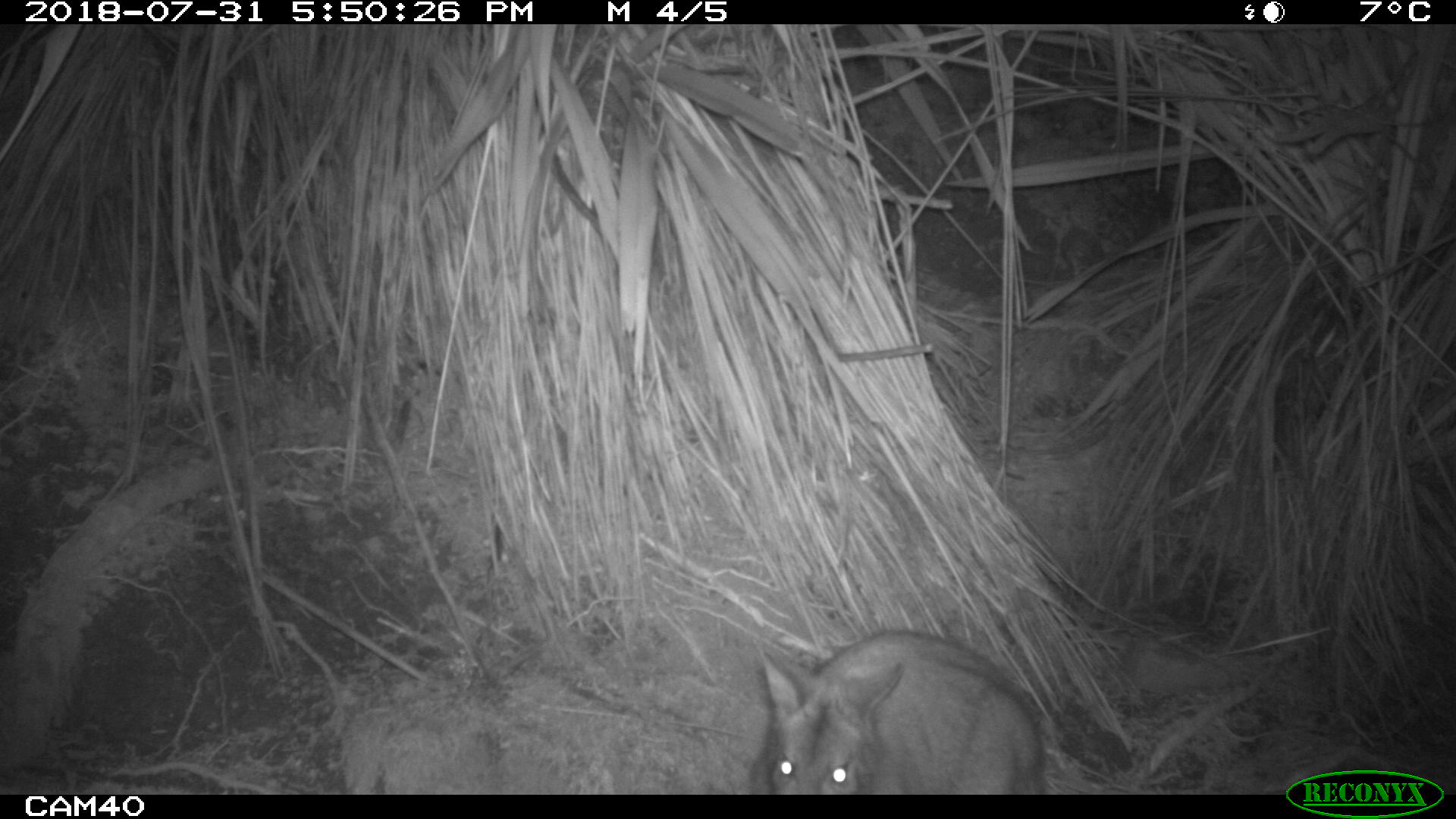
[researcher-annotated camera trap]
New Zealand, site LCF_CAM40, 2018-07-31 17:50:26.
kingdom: Animalia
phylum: Chordata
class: Mammalia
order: Diprotodontia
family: Macropodidae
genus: Notamacropus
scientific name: Notamacropus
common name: wallaby